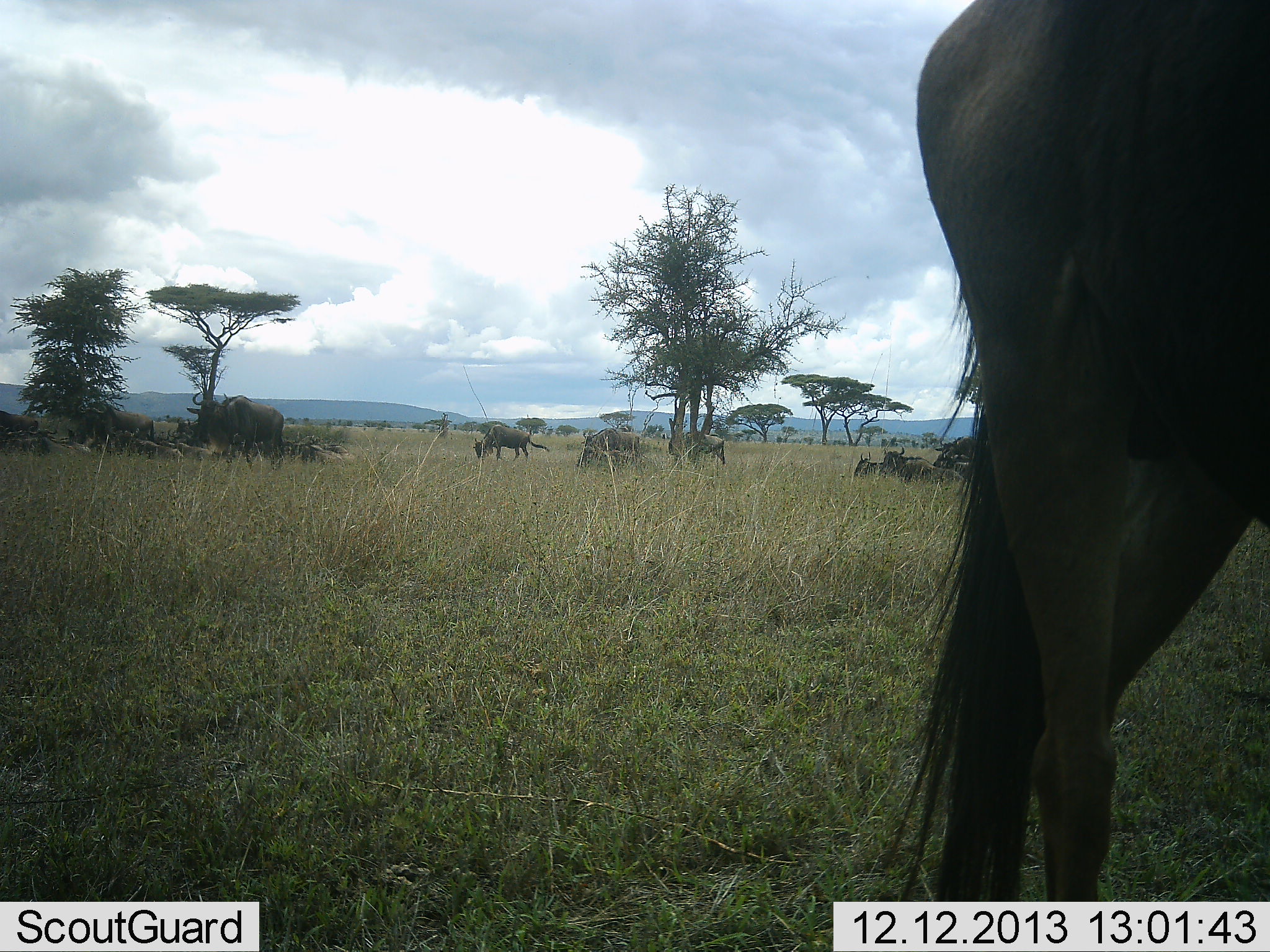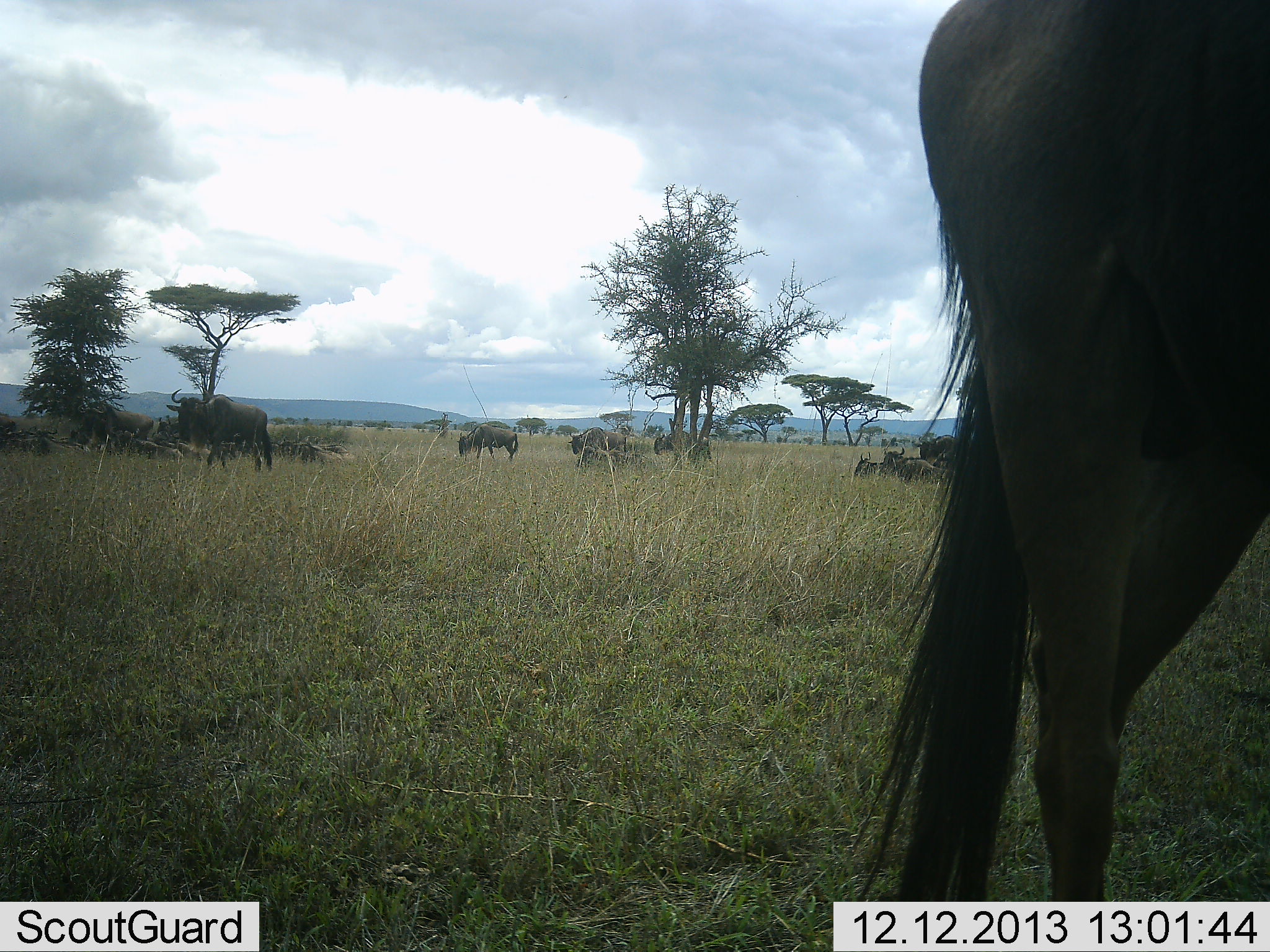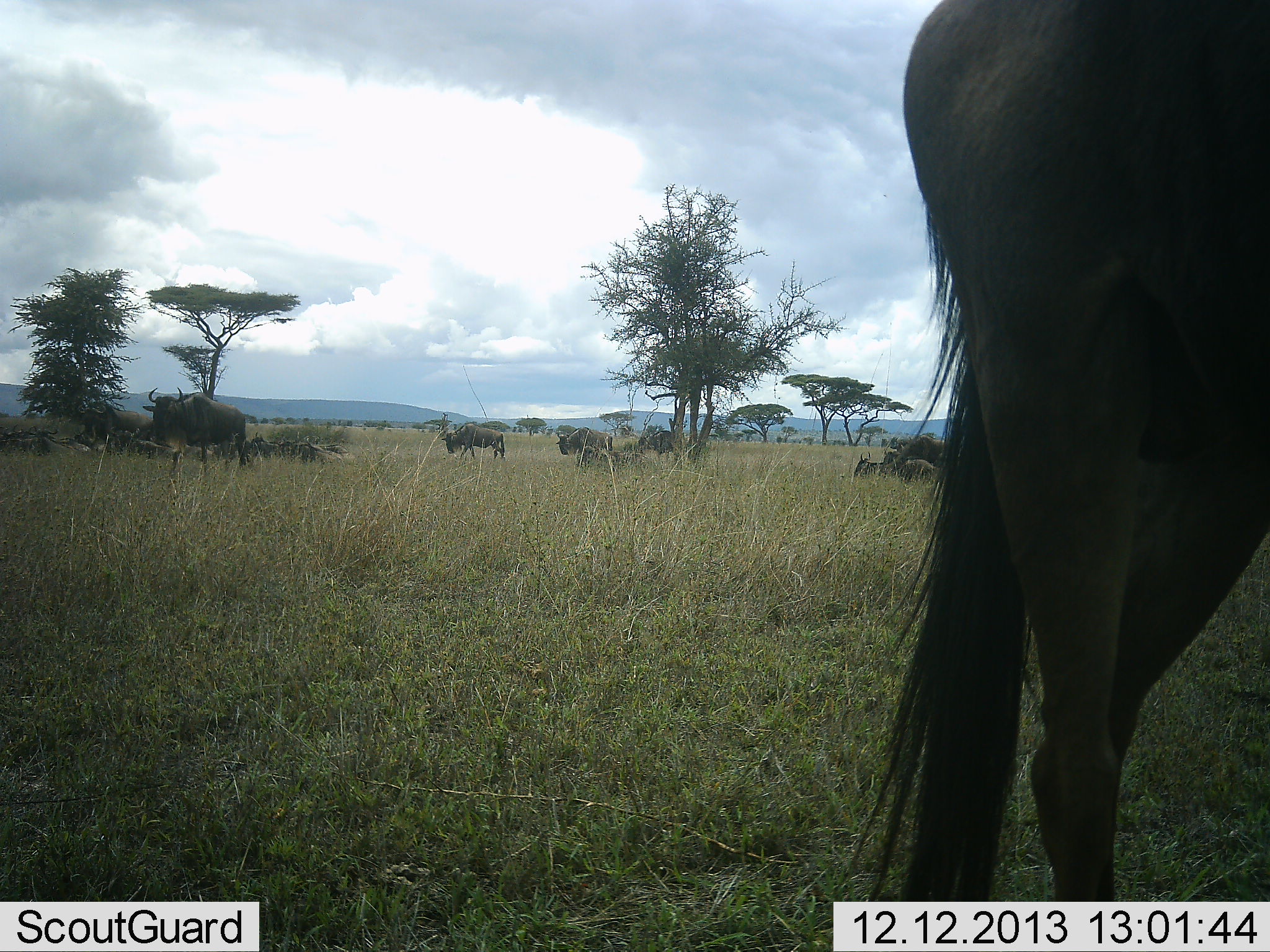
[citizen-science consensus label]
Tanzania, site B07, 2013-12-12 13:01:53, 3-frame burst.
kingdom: Animalia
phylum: Chordata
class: Mammalia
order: Artiodactyla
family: Bovidae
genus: Connochaetes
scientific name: Connochaetes taurinus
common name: blue wildebeest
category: wildebeest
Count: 11-50.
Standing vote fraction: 70%.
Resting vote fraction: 60%.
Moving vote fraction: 70%.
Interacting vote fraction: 0%.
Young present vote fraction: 0%.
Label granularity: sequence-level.